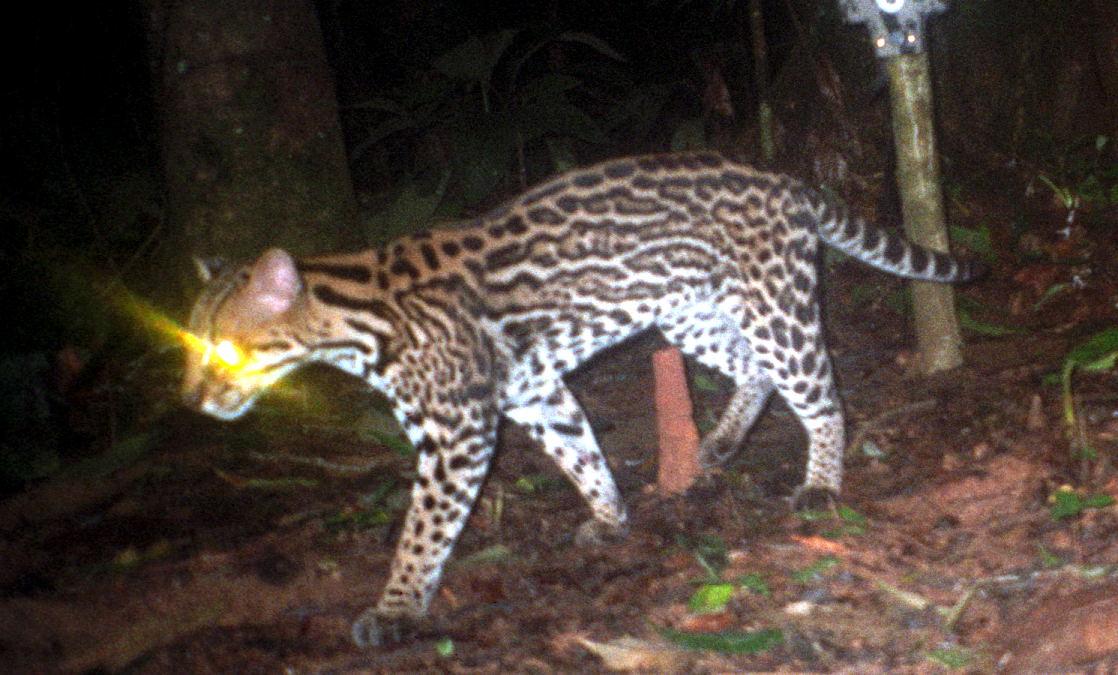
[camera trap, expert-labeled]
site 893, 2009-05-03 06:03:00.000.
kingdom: Animalia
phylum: Chordata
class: Mammalia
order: Carnivora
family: Felidae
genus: Leopardus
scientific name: Leopardus pardalis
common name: ocelot